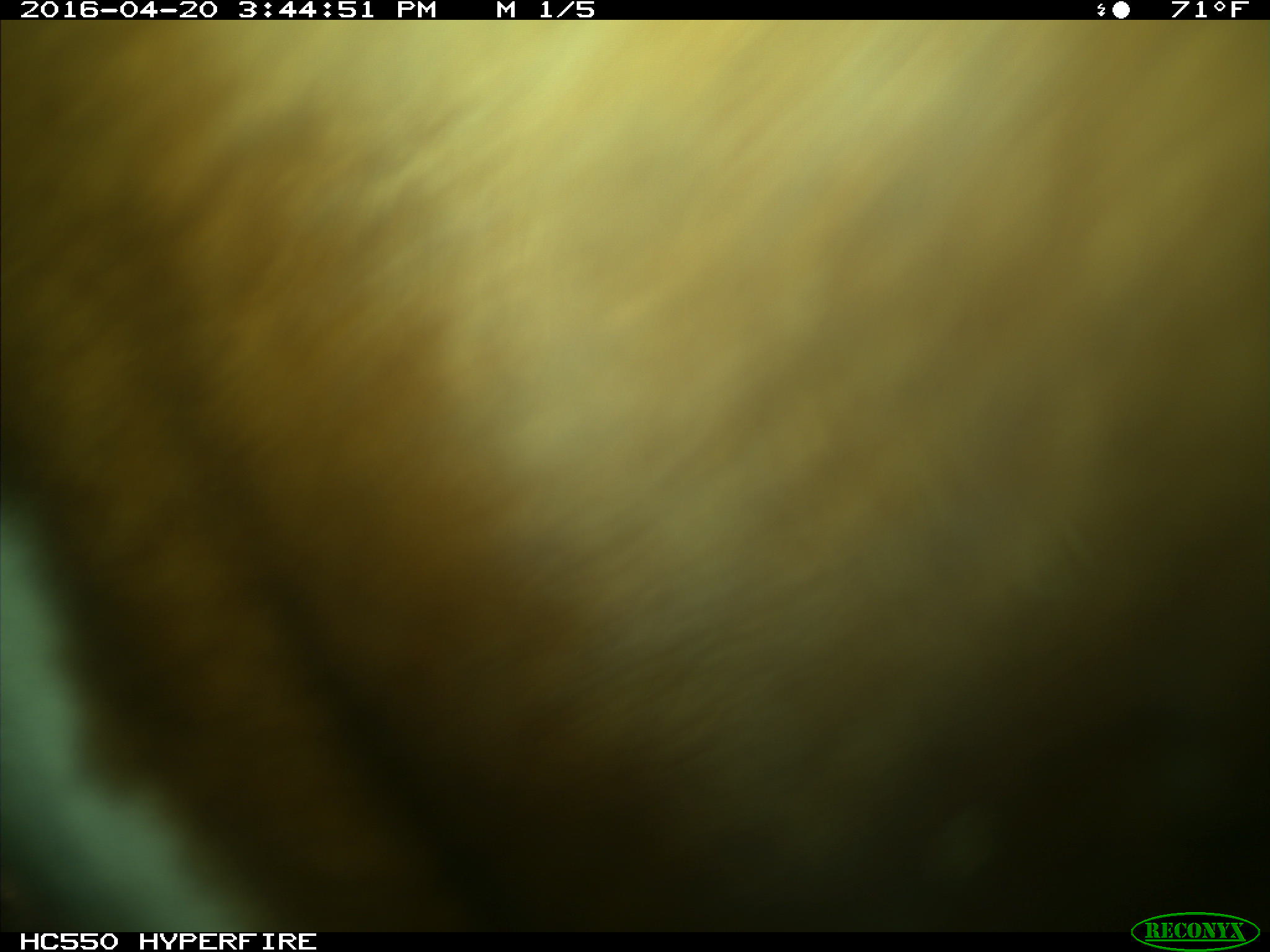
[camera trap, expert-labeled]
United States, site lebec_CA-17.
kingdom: Animalia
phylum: Chordata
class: Mammalia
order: Artiodactyla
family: Bovidae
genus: Bos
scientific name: Bos taurus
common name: domestic cow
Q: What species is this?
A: Bos taurus (domestic cow).